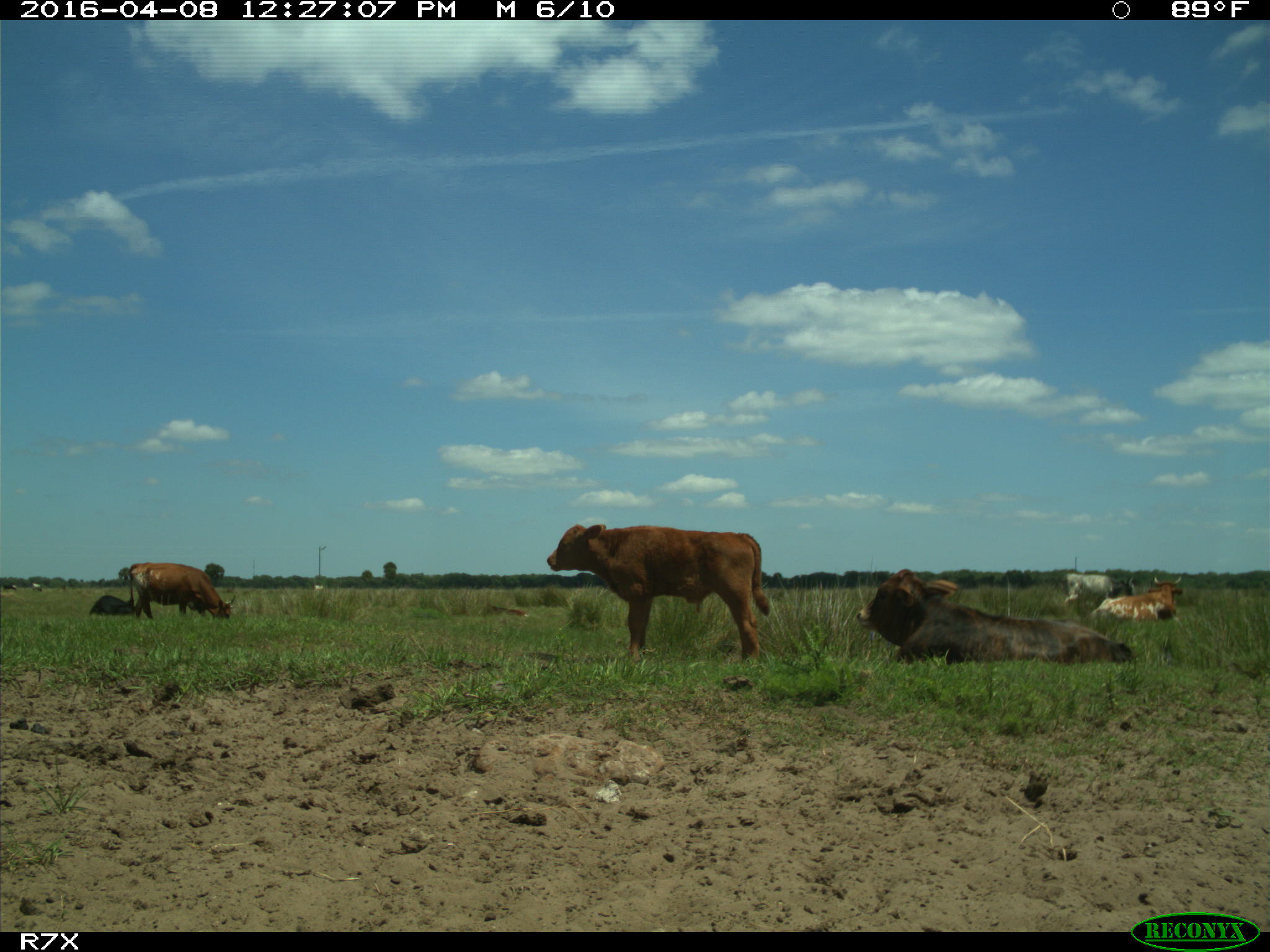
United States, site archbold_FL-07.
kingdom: Animalia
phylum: Chordata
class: Mammalia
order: Artiodactyla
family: Bovidae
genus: Bos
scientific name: Bos taurus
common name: domestic cow